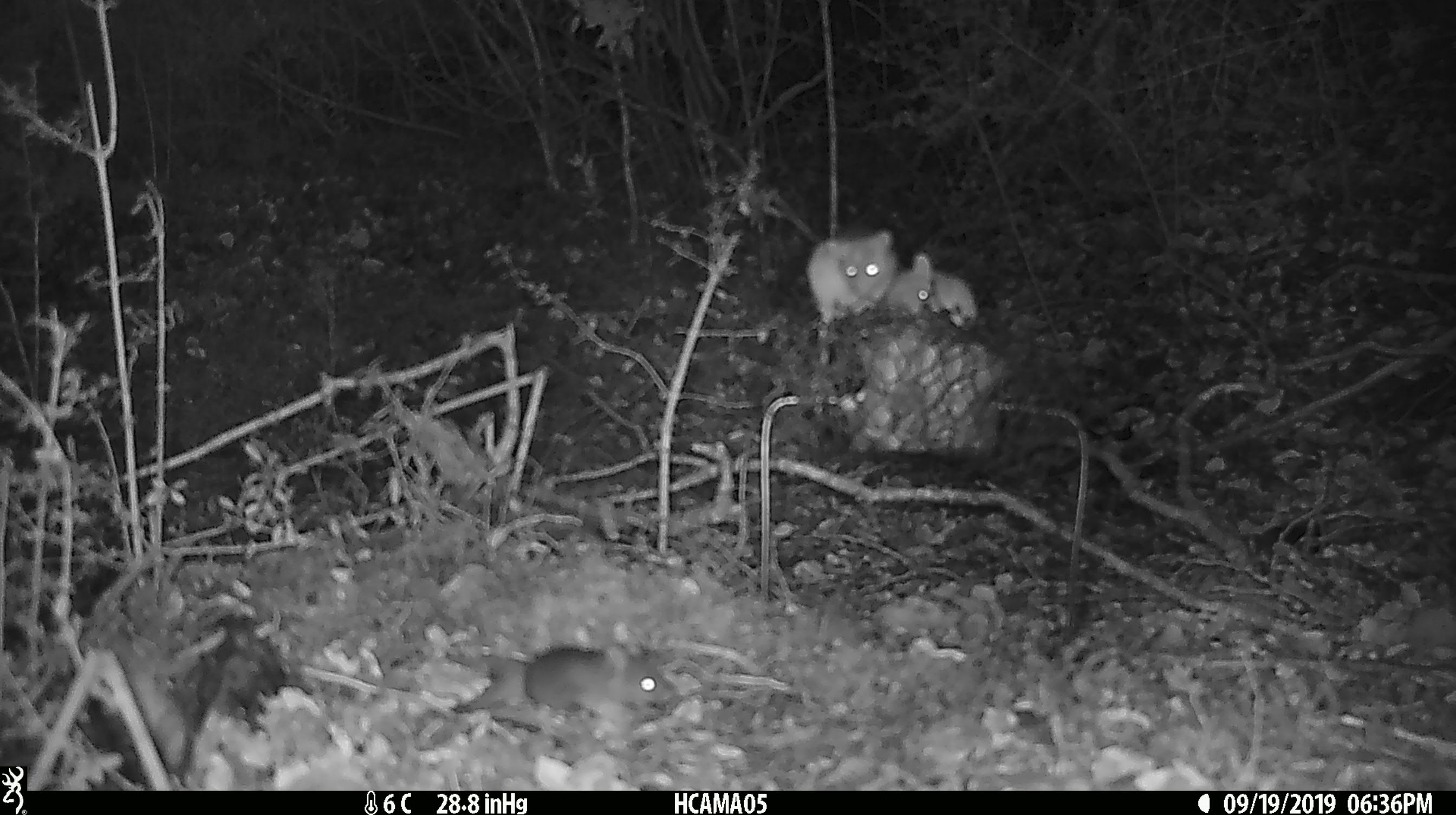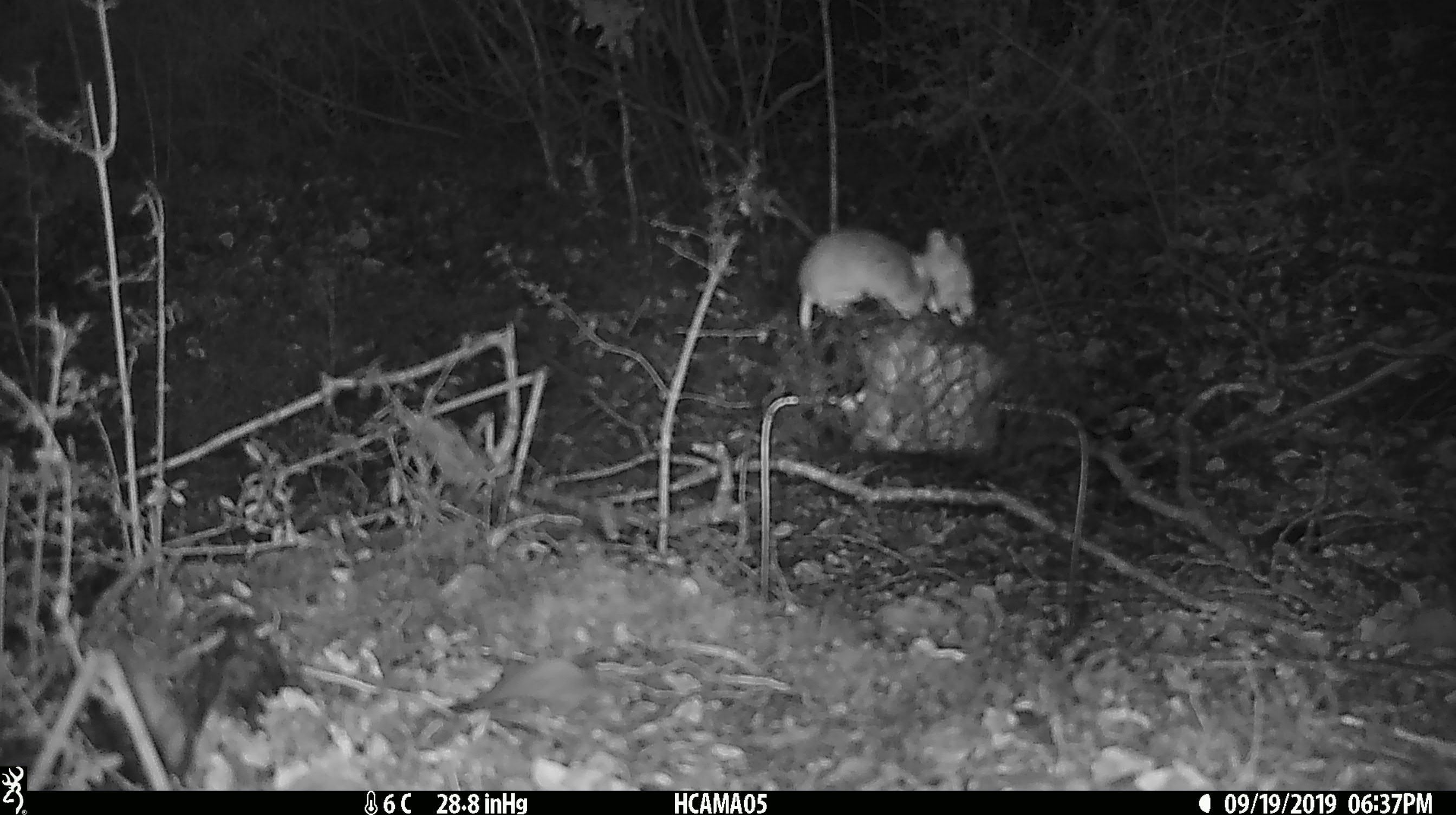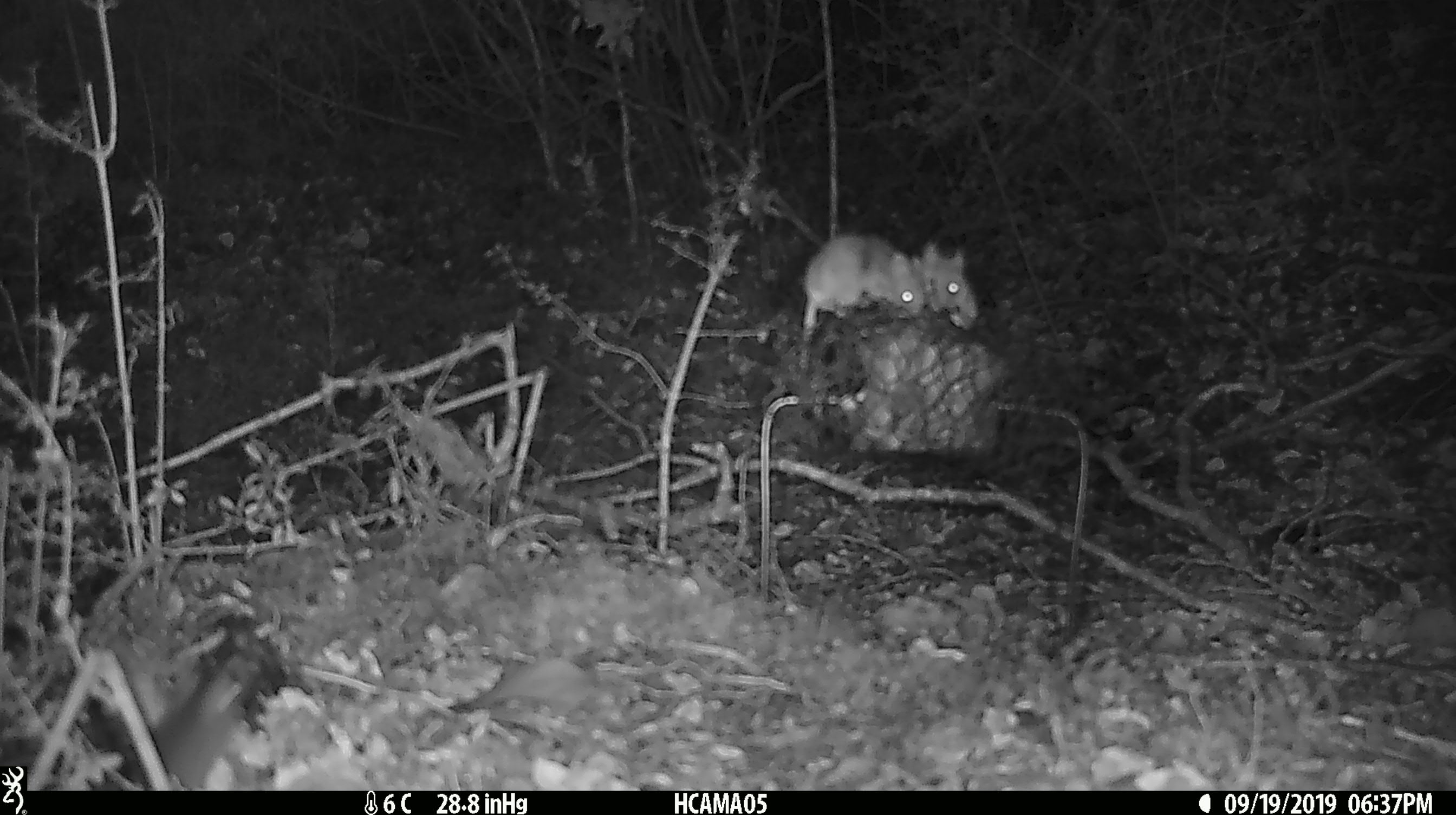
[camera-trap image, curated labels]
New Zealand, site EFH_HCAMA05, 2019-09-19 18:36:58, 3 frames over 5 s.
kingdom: Animalia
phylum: Chordata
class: Mammalia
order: Rodentia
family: Muridae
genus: Mus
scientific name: Mus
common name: mouse